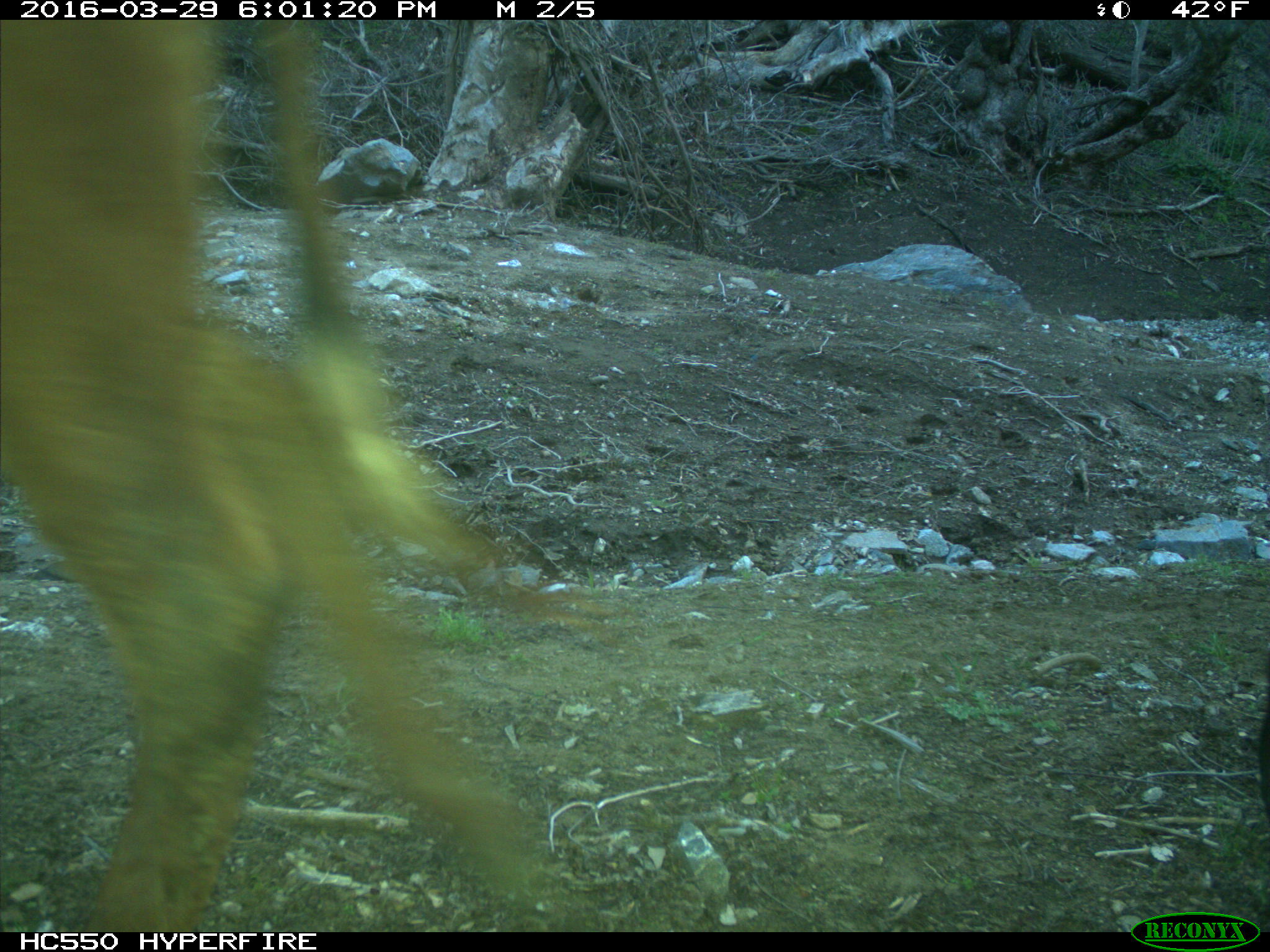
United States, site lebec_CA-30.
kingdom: Animalia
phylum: Chordata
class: Mammalia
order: Artiodactyla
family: Bovidae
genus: Bos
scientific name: Bos taurus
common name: domestic cow